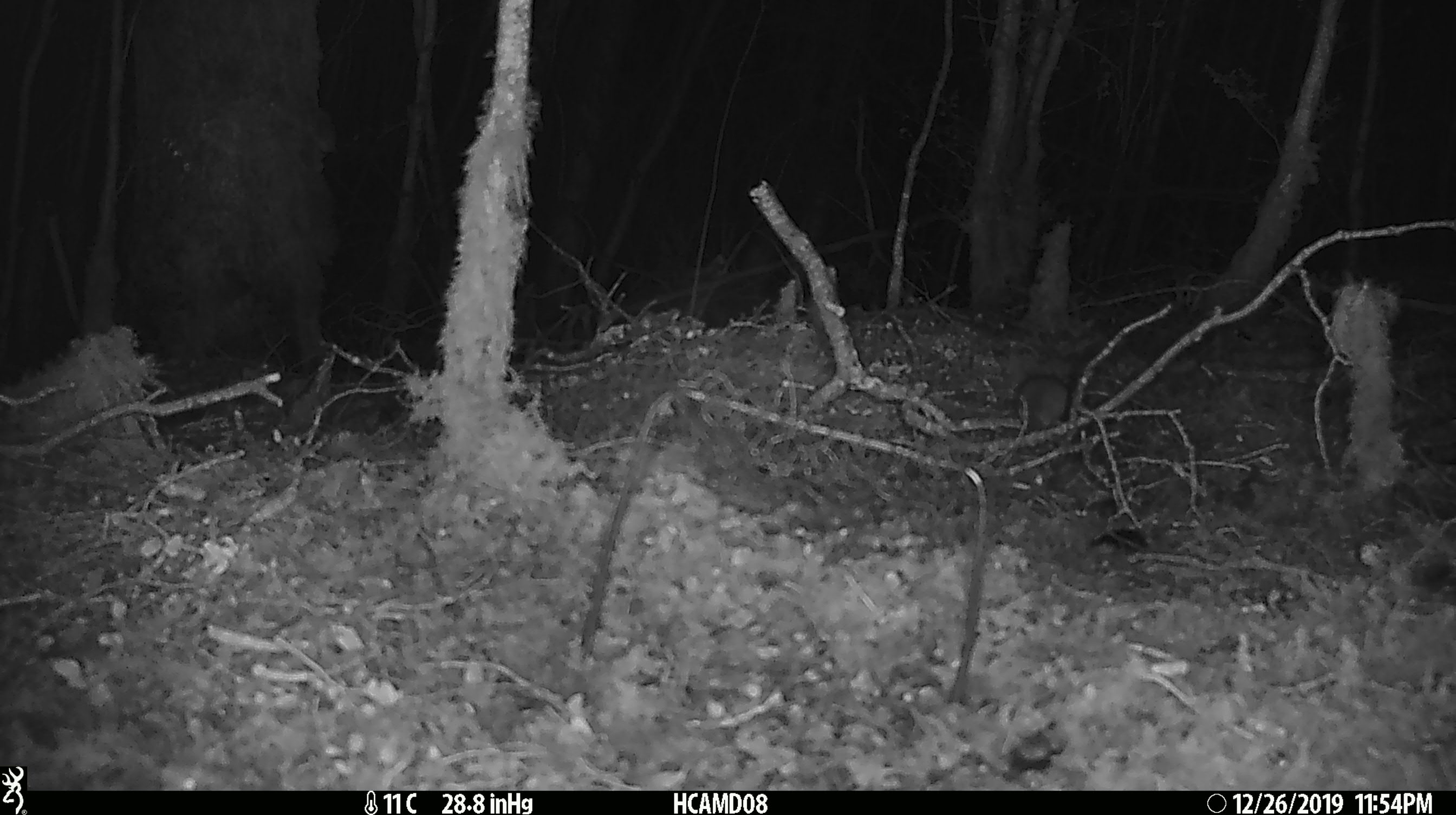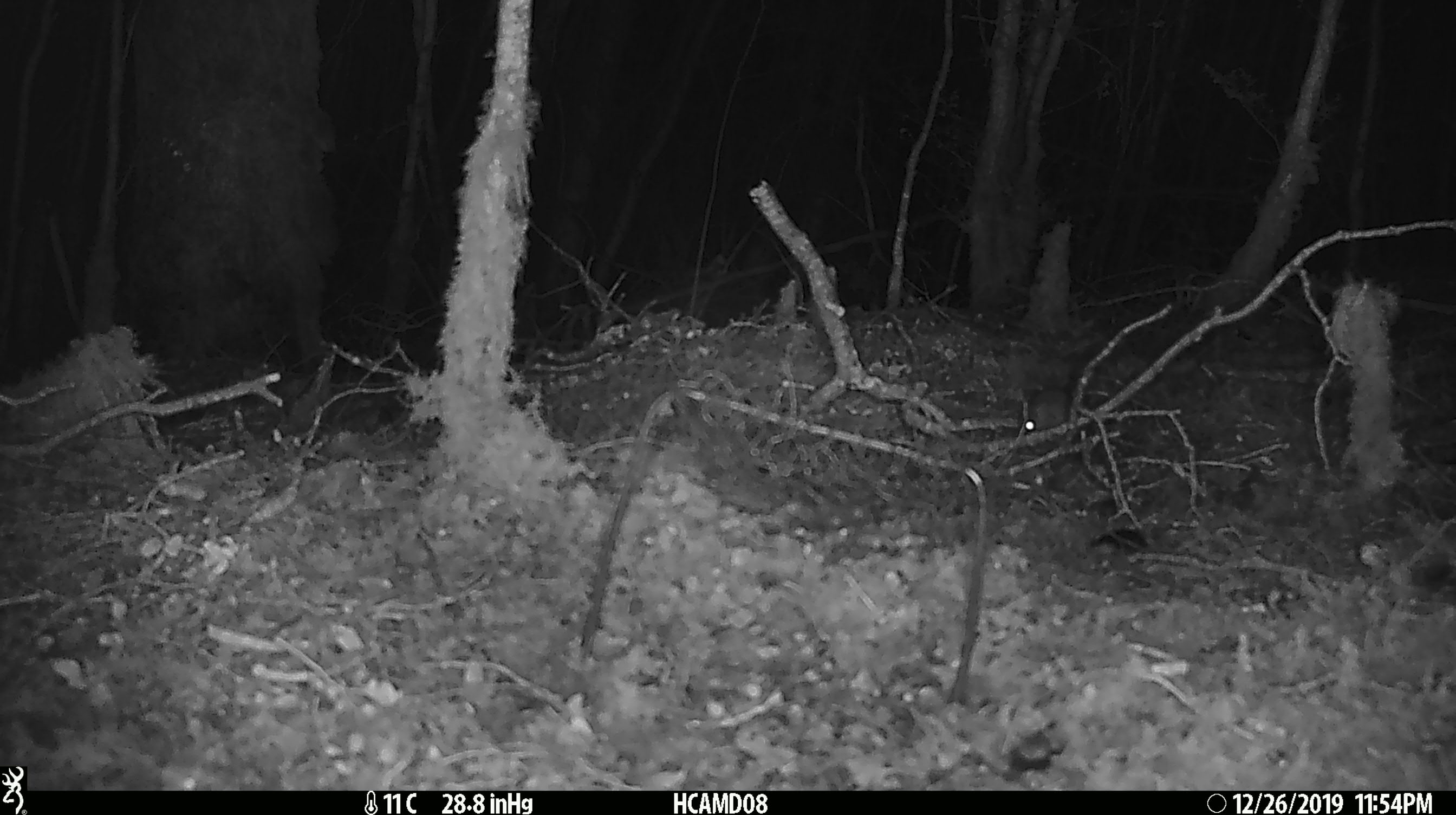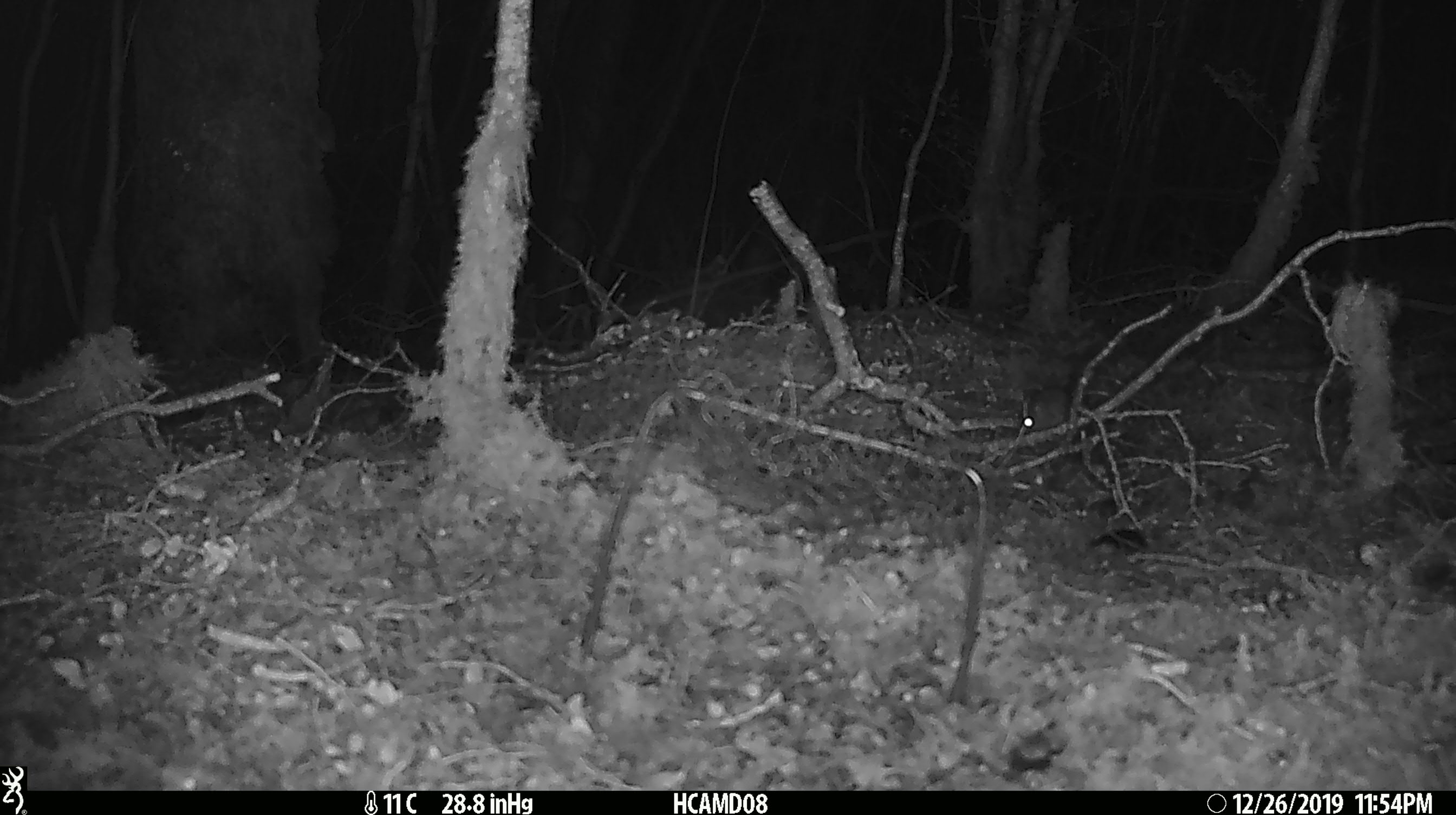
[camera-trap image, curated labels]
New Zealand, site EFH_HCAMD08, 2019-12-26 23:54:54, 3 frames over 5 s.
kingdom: Animalia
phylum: Chordata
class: Mammalia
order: Rodentia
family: Muridae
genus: Mus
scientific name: Mus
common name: mouse